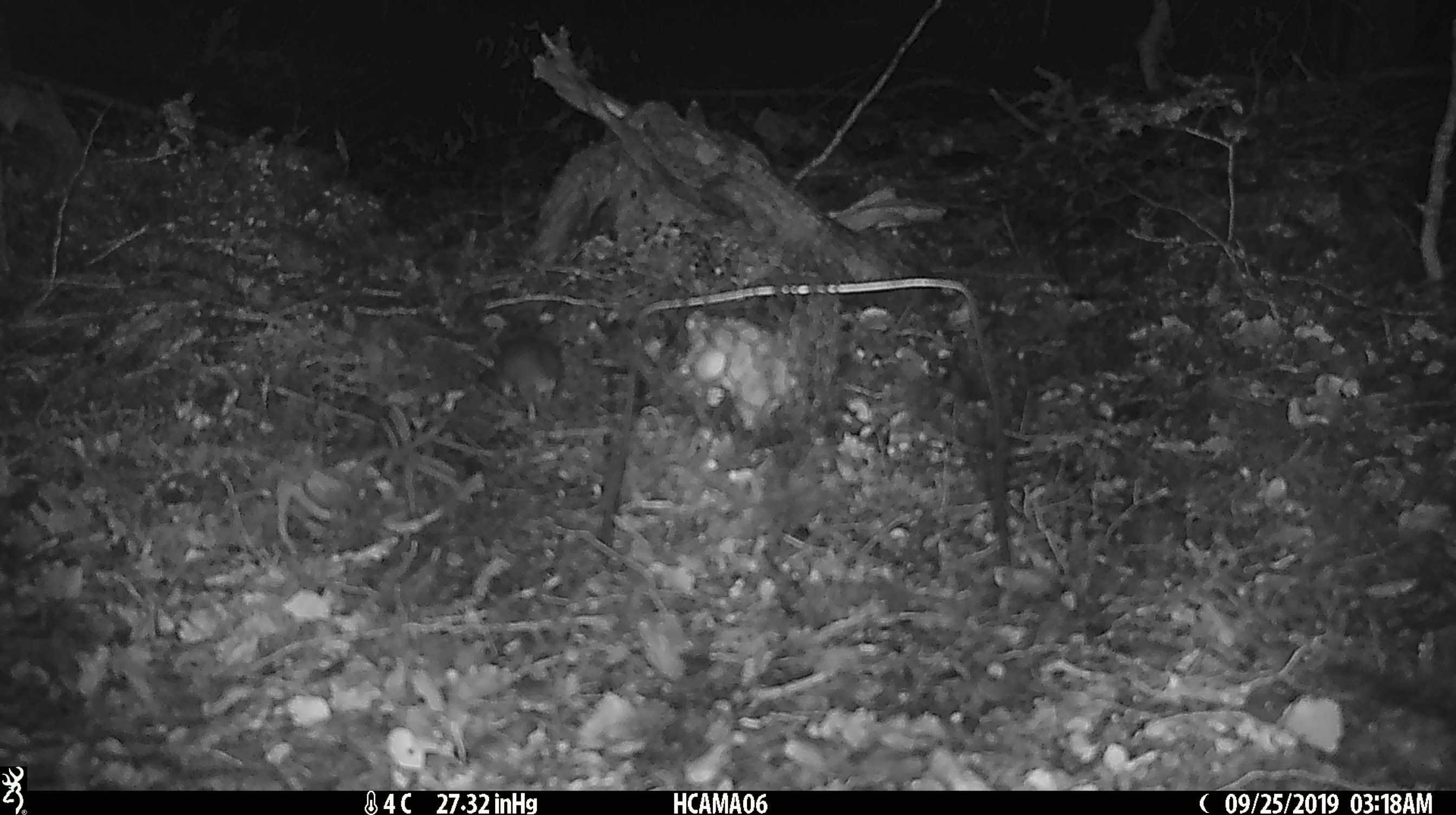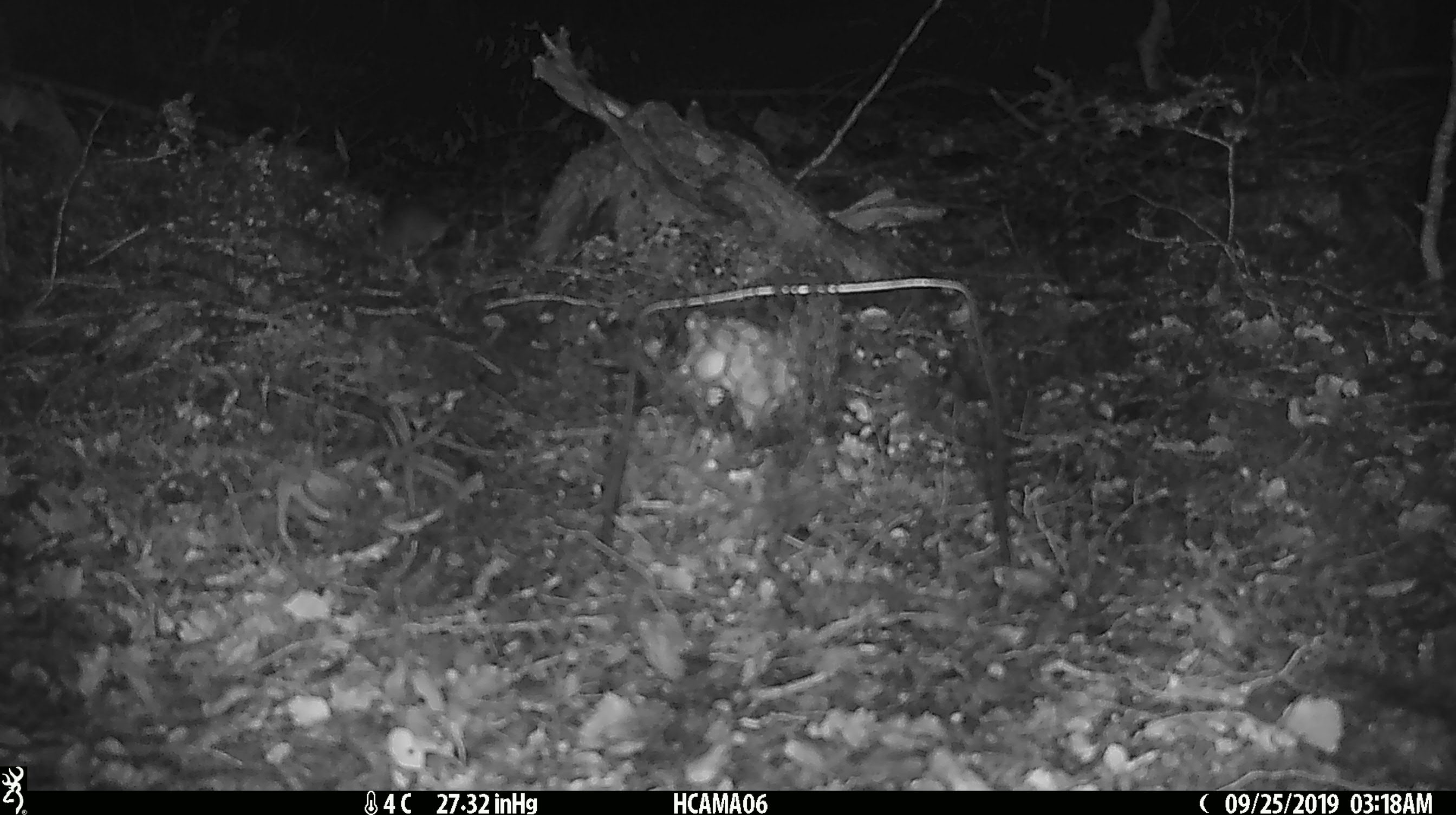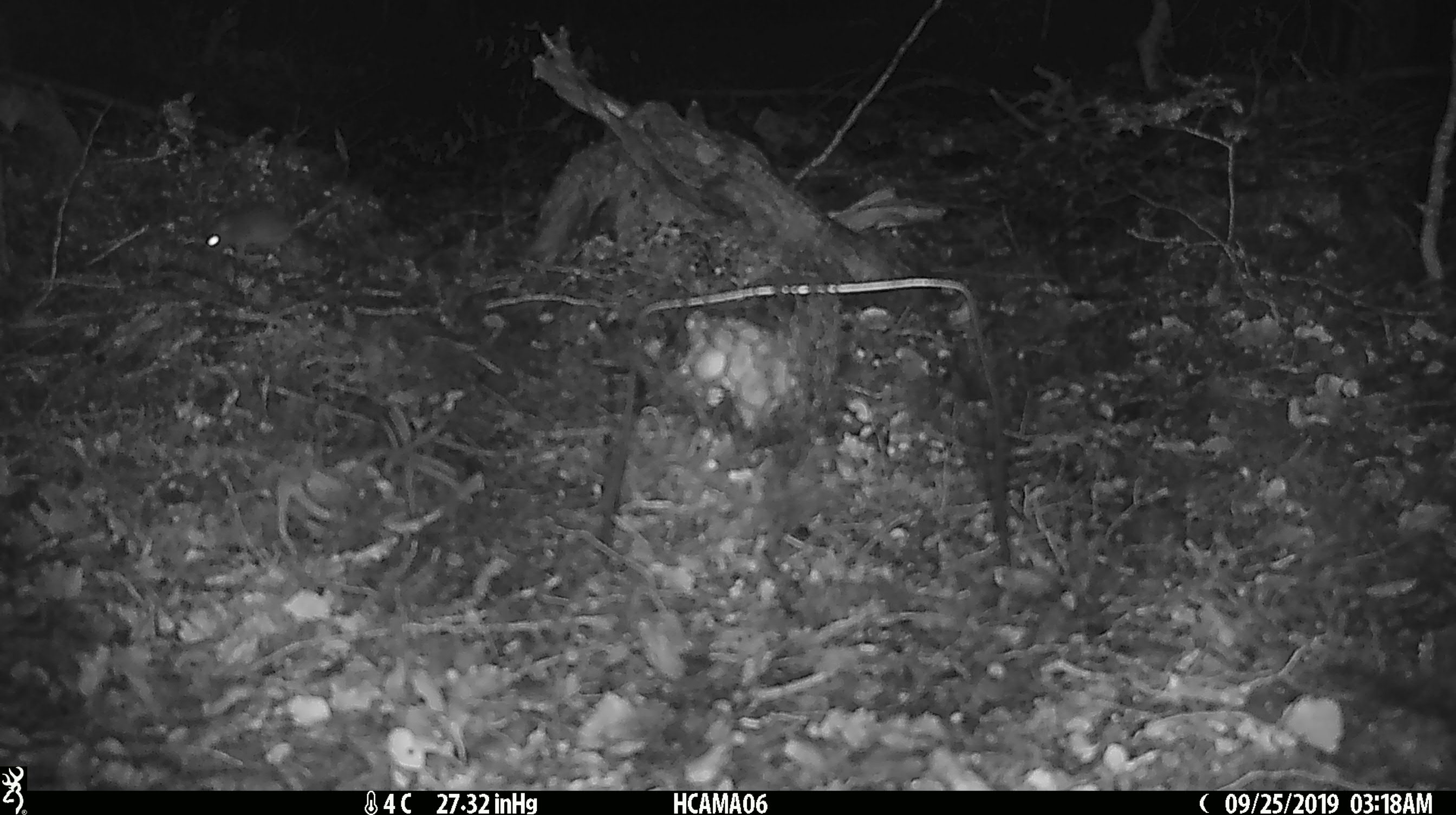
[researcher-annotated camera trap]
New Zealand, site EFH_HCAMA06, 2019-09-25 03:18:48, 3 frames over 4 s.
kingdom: Animalia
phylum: Chordata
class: Mammalia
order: Rodentia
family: Muridae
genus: Mus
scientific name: Mus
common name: mouse